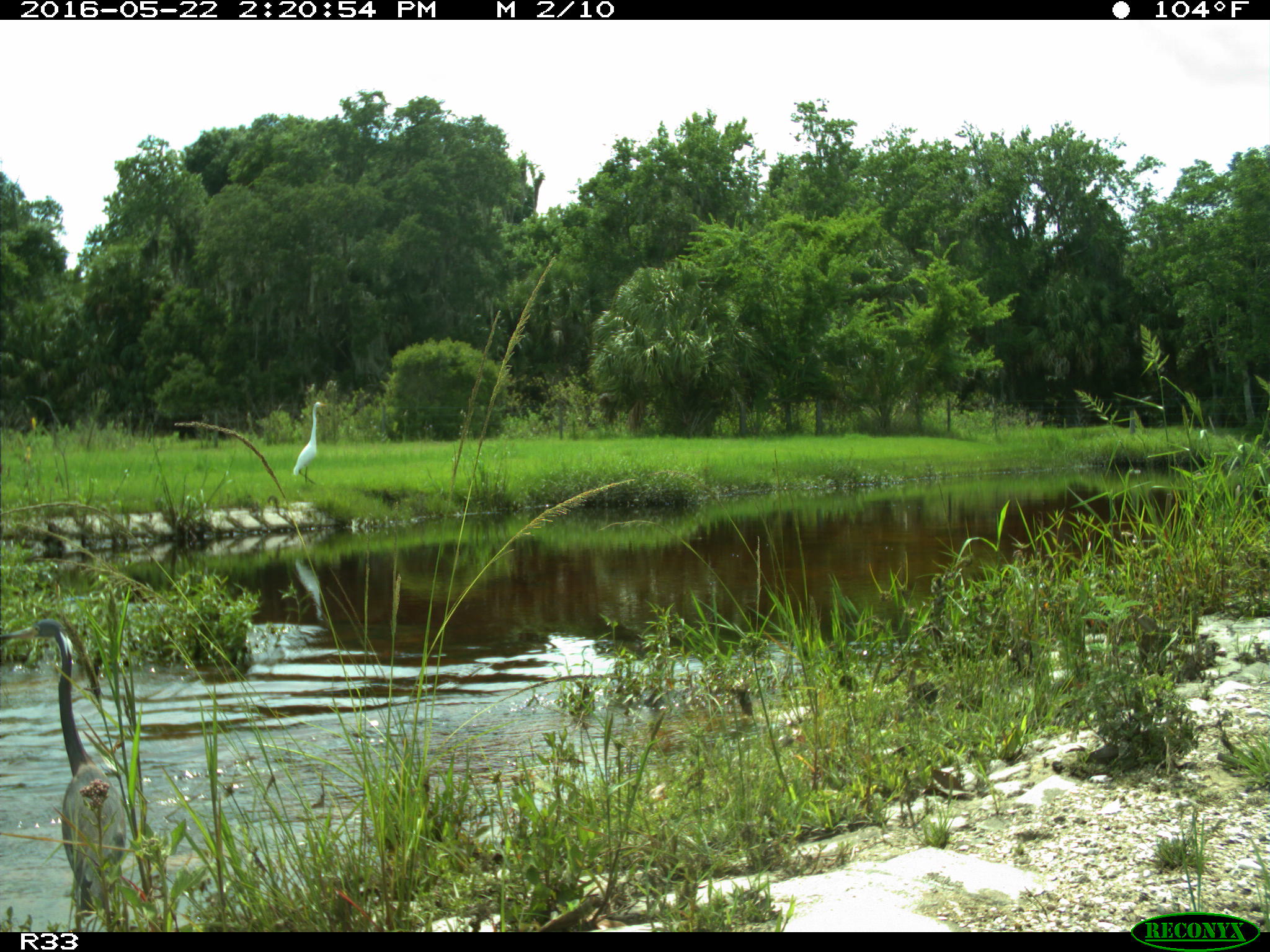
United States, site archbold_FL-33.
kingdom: Animalia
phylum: Chordata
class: Aves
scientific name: Aves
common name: birds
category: unidentified bird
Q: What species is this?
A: Unidentified bird (birds) (Aves).